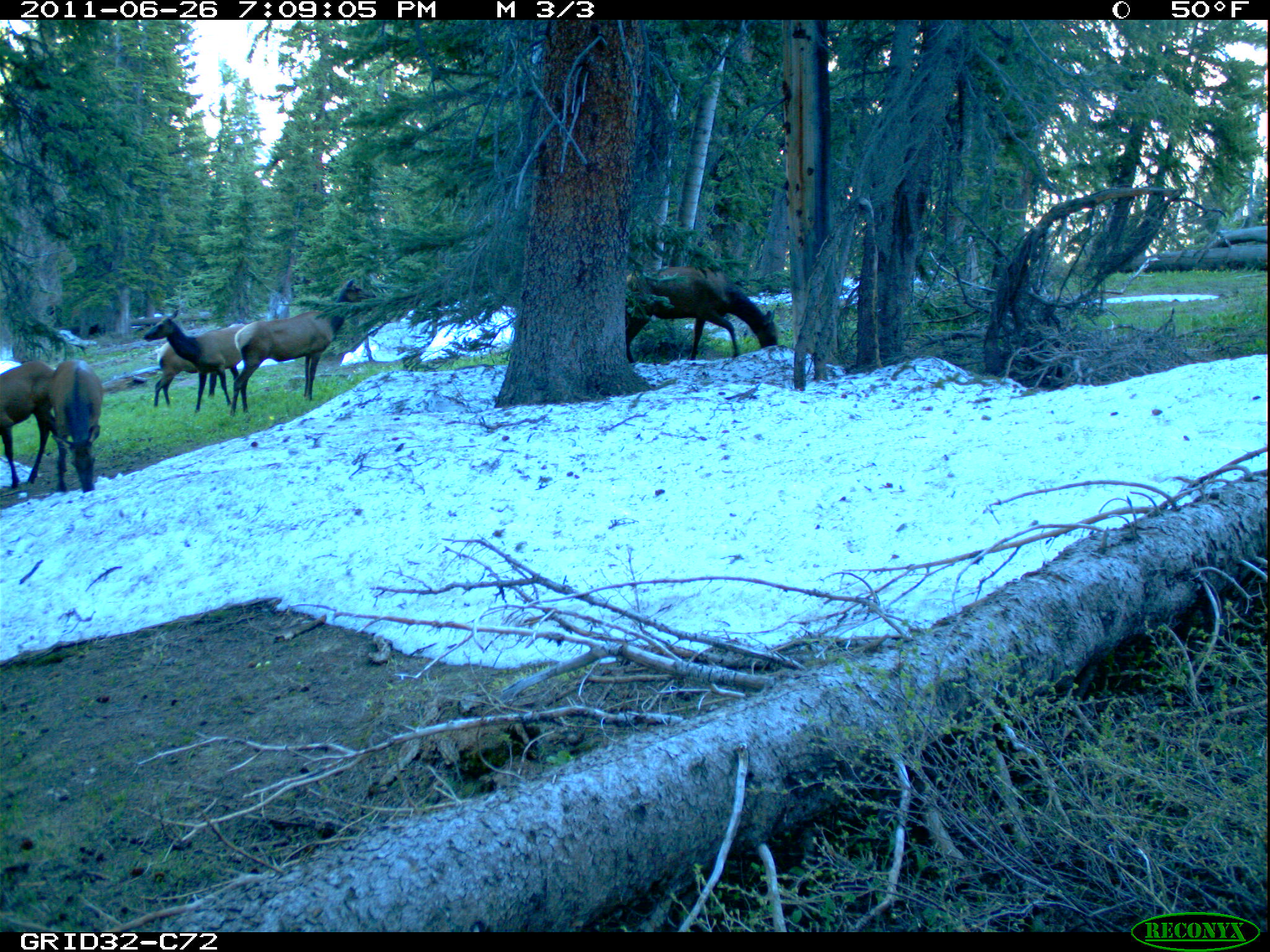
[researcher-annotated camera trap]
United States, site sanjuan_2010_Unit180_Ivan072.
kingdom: Animalia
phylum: Chordata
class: Mammalia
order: Artiodactyla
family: Cervidae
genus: Cervus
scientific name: Cervus elaphus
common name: red deer